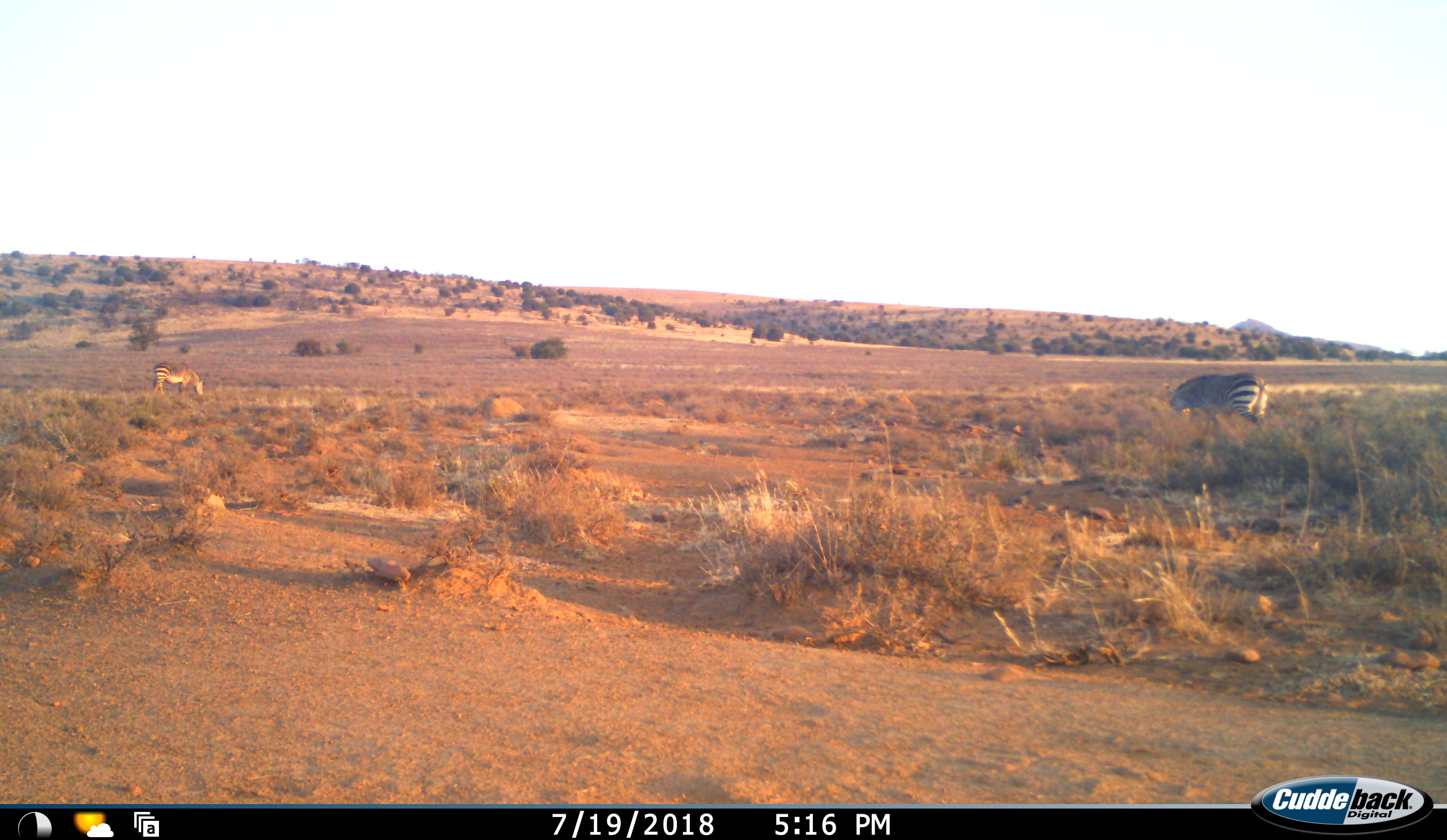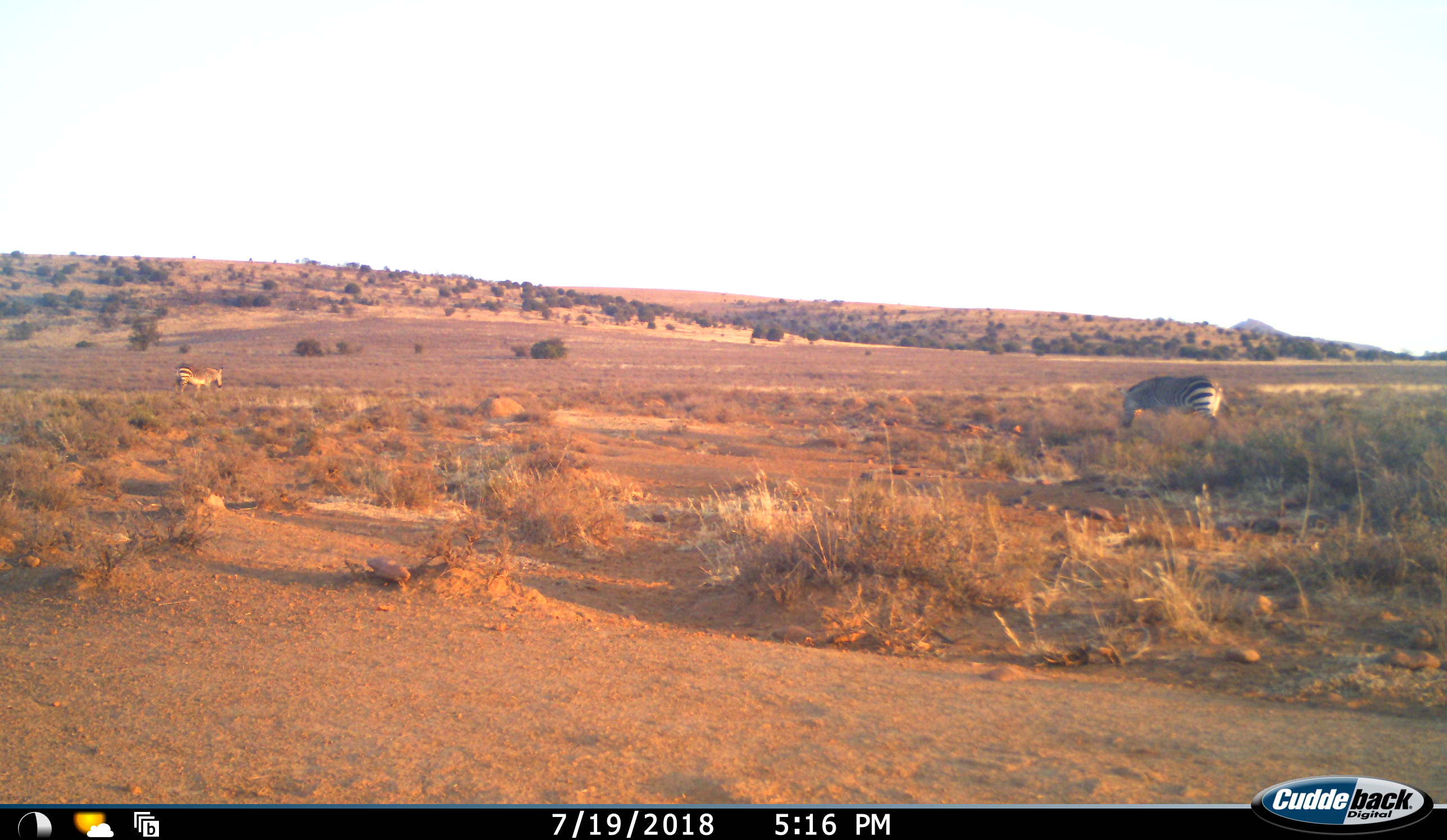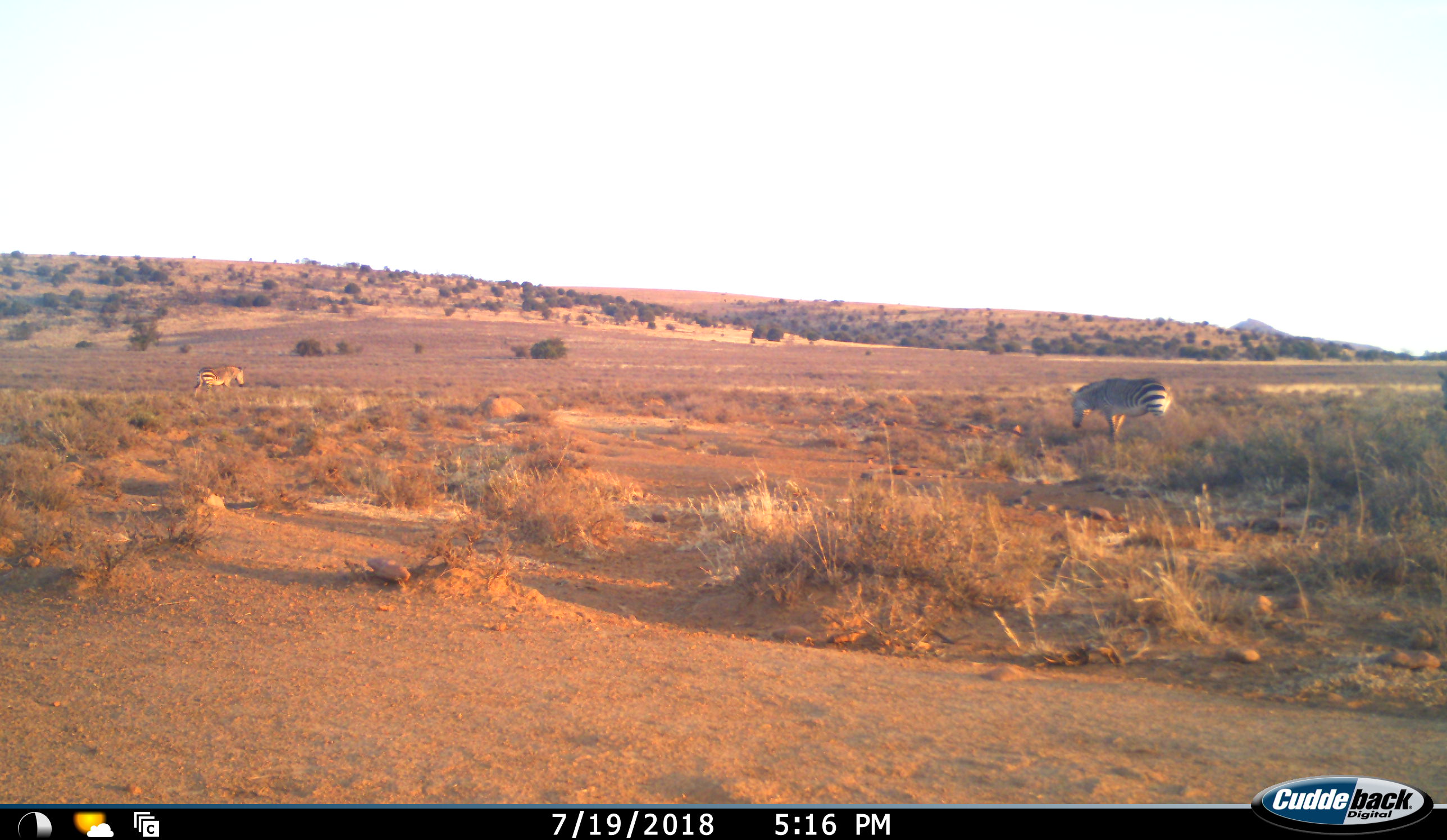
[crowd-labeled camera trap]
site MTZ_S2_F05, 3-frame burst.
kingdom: Animalia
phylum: Chordata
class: Mammalia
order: Perissodactyla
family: Equidae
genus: Equus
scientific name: Equus zebra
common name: mountain zebra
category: zebramountain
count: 2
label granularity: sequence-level